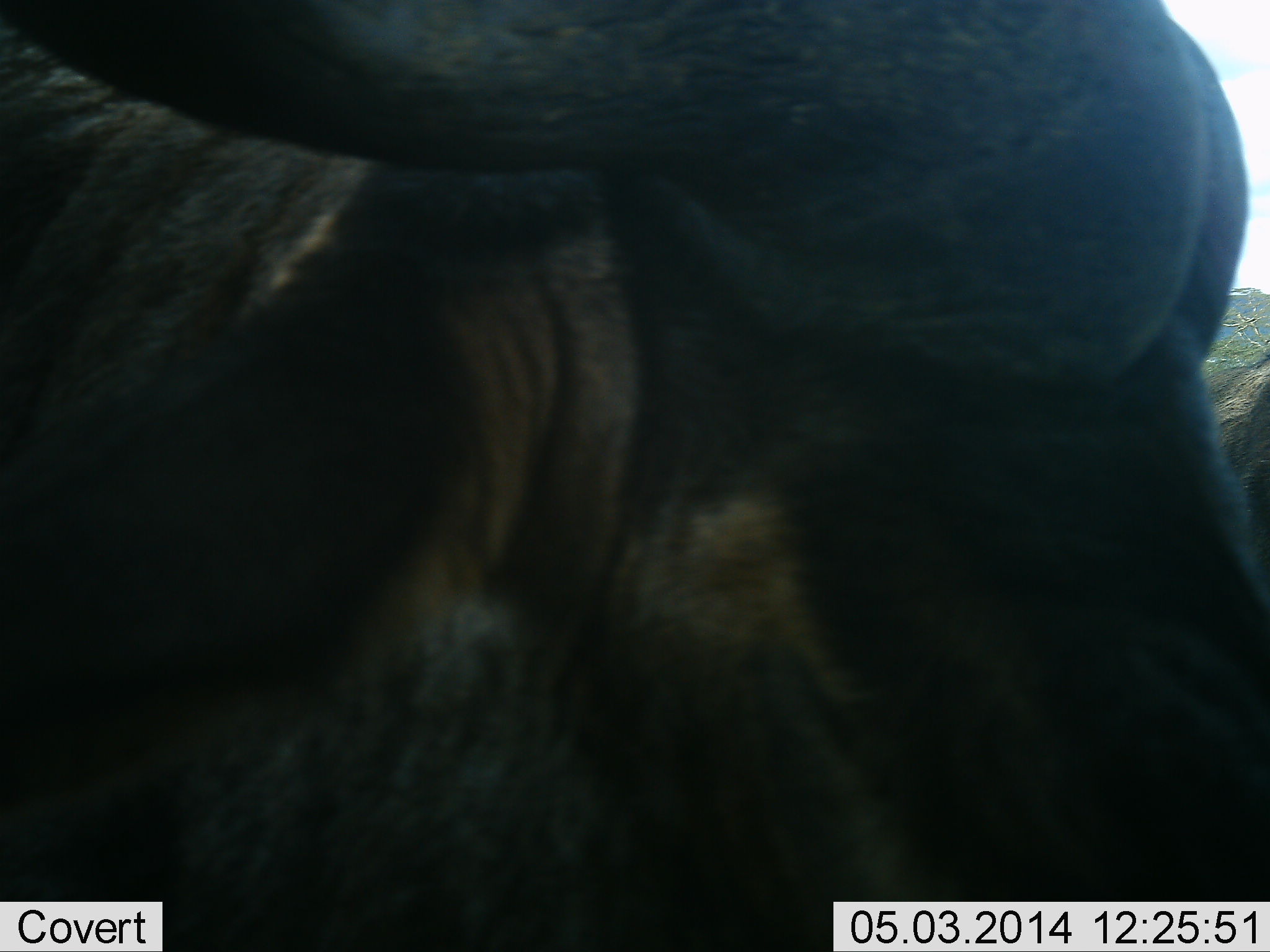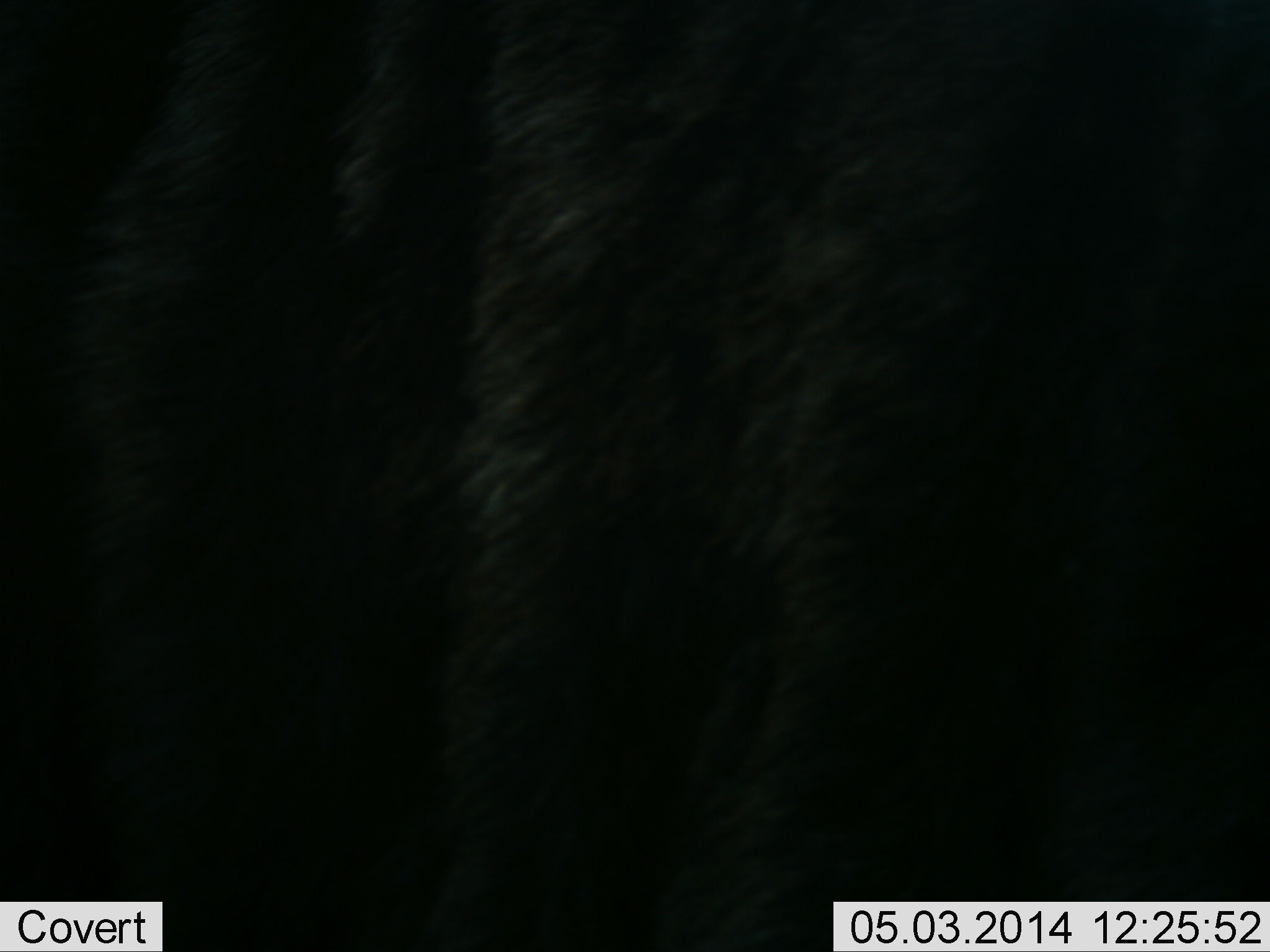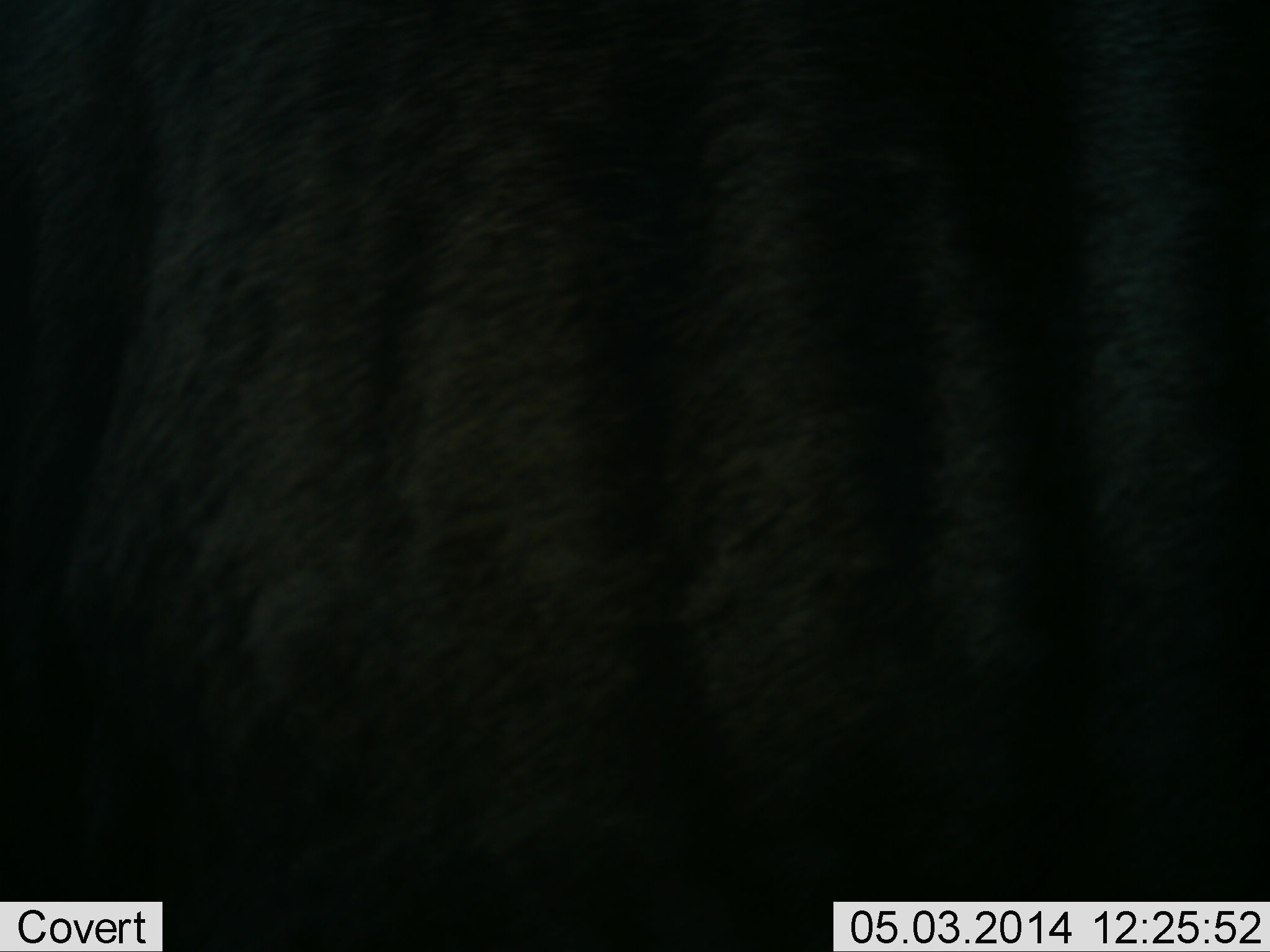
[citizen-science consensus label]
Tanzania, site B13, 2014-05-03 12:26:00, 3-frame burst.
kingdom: Animalia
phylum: Chordata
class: Mammalia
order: Artiodactyla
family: Bovidae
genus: Connochaetes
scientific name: Connochaetes taurinus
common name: blue wildebeest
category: wildebeest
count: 1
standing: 30%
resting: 0%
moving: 70%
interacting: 0%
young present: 0%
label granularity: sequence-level